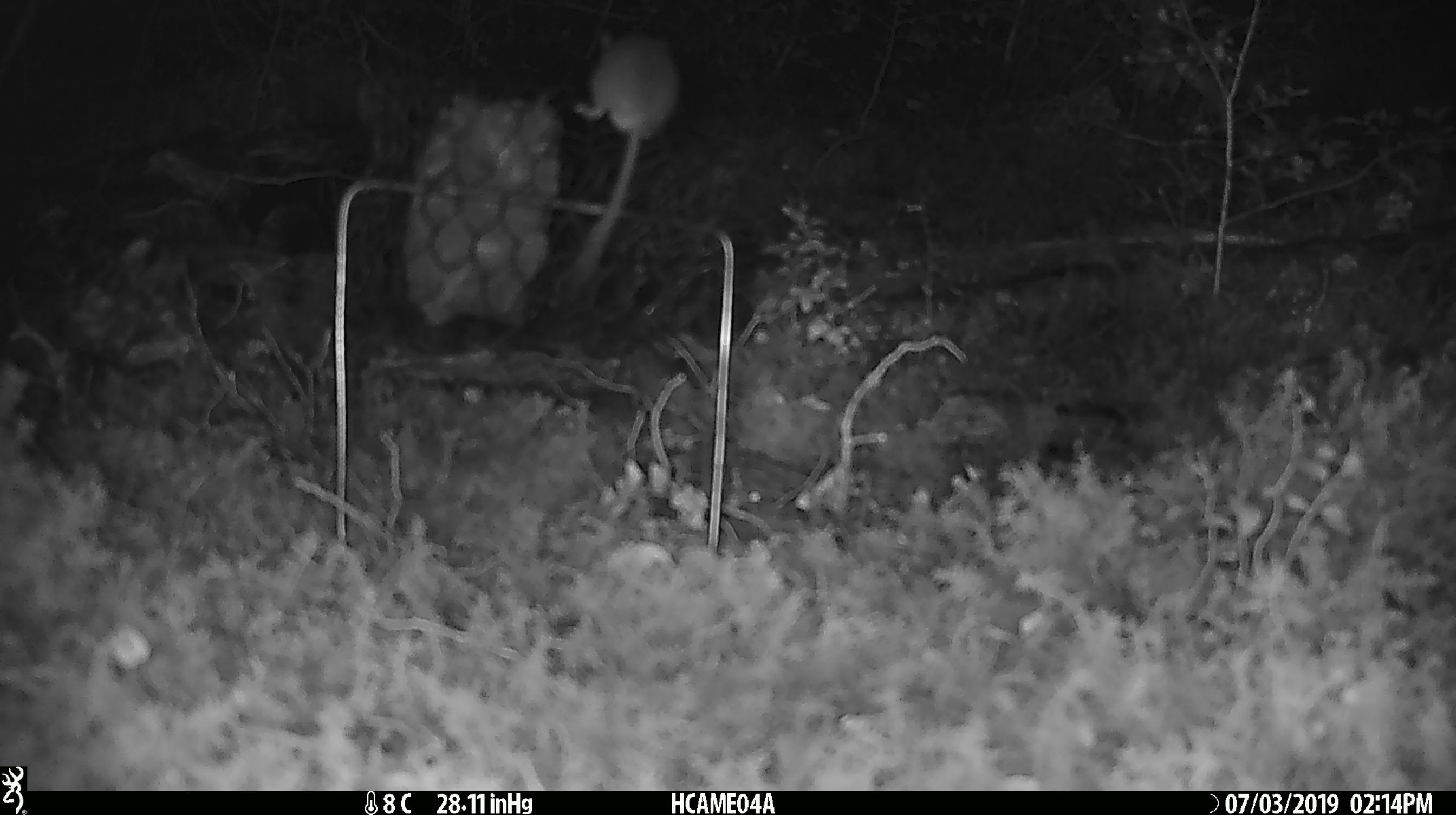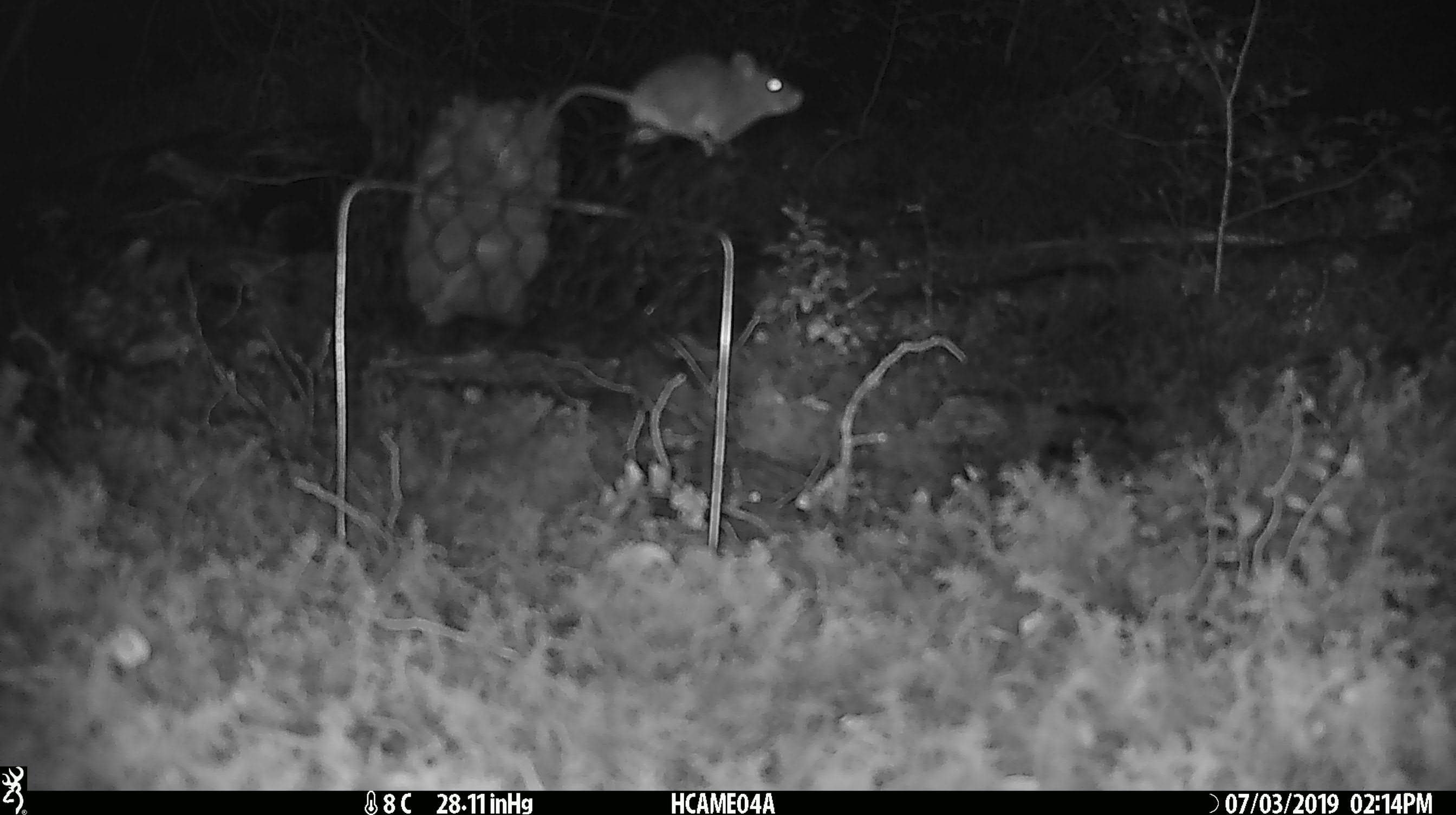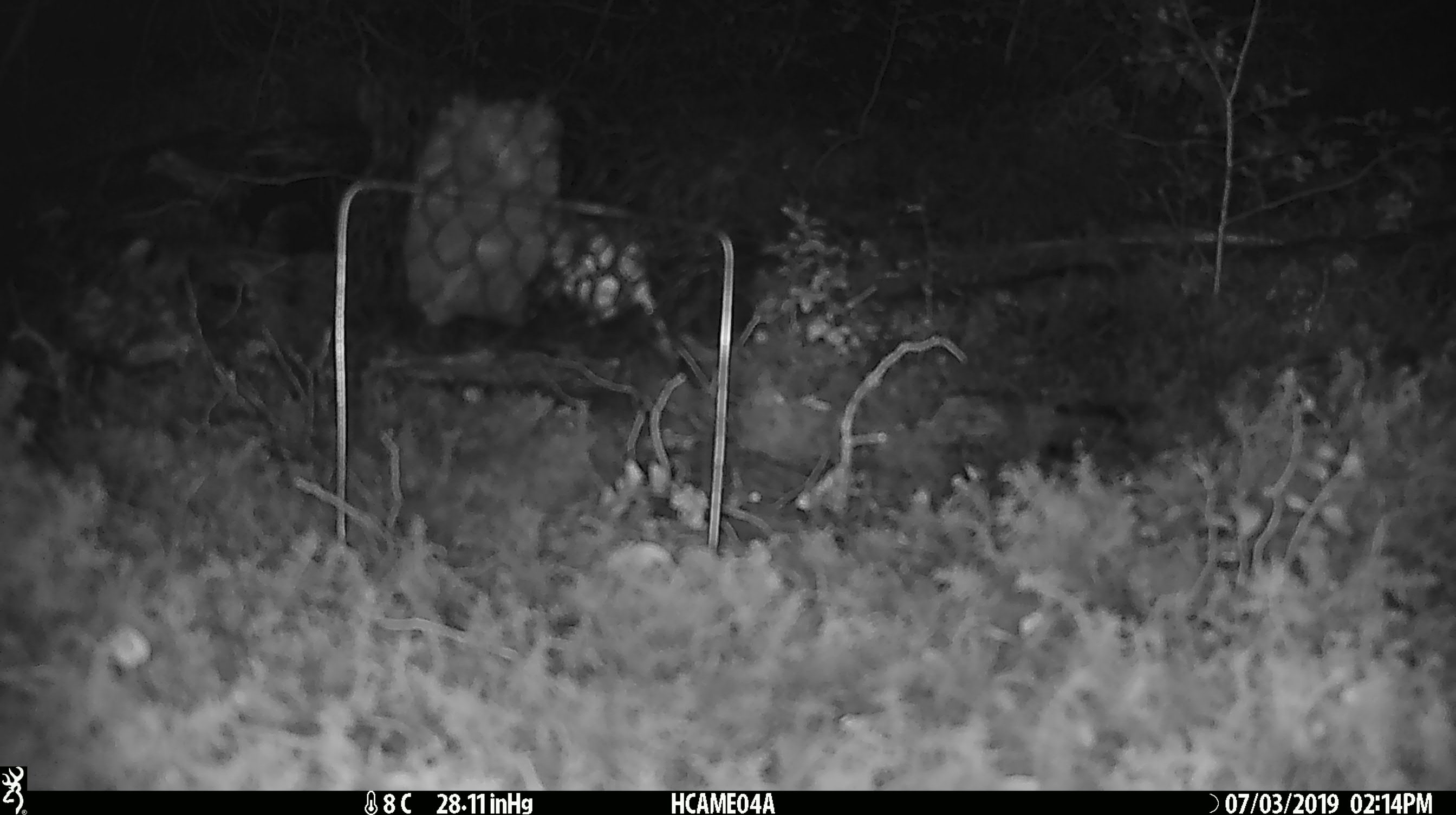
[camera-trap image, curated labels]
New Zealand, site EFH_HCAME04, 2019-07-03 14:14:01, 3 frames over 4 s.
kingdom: Animalia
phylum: Chordata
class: Mammalia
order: Rodentia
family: Muridae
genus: Mus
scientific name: Mus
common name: mouse